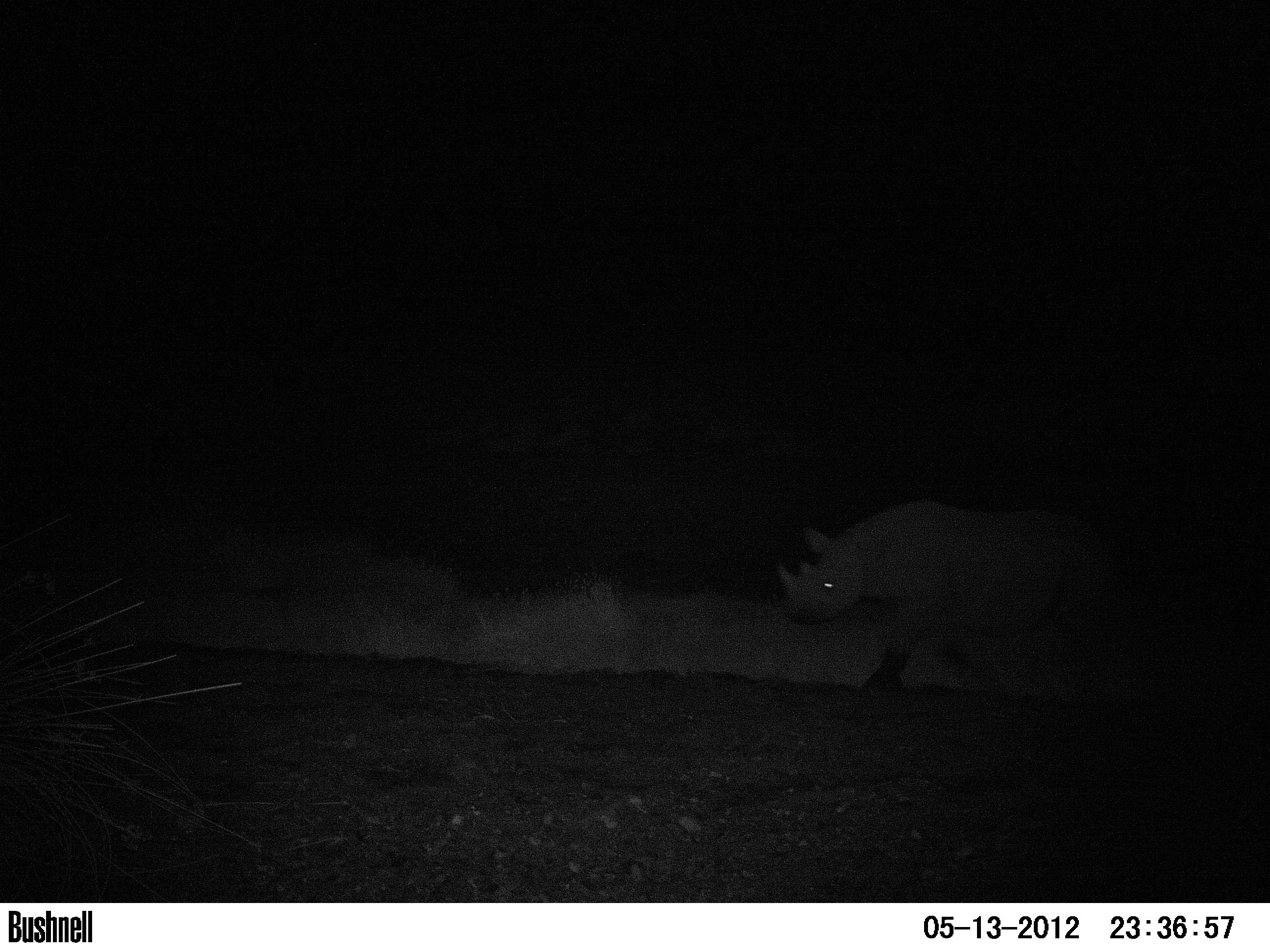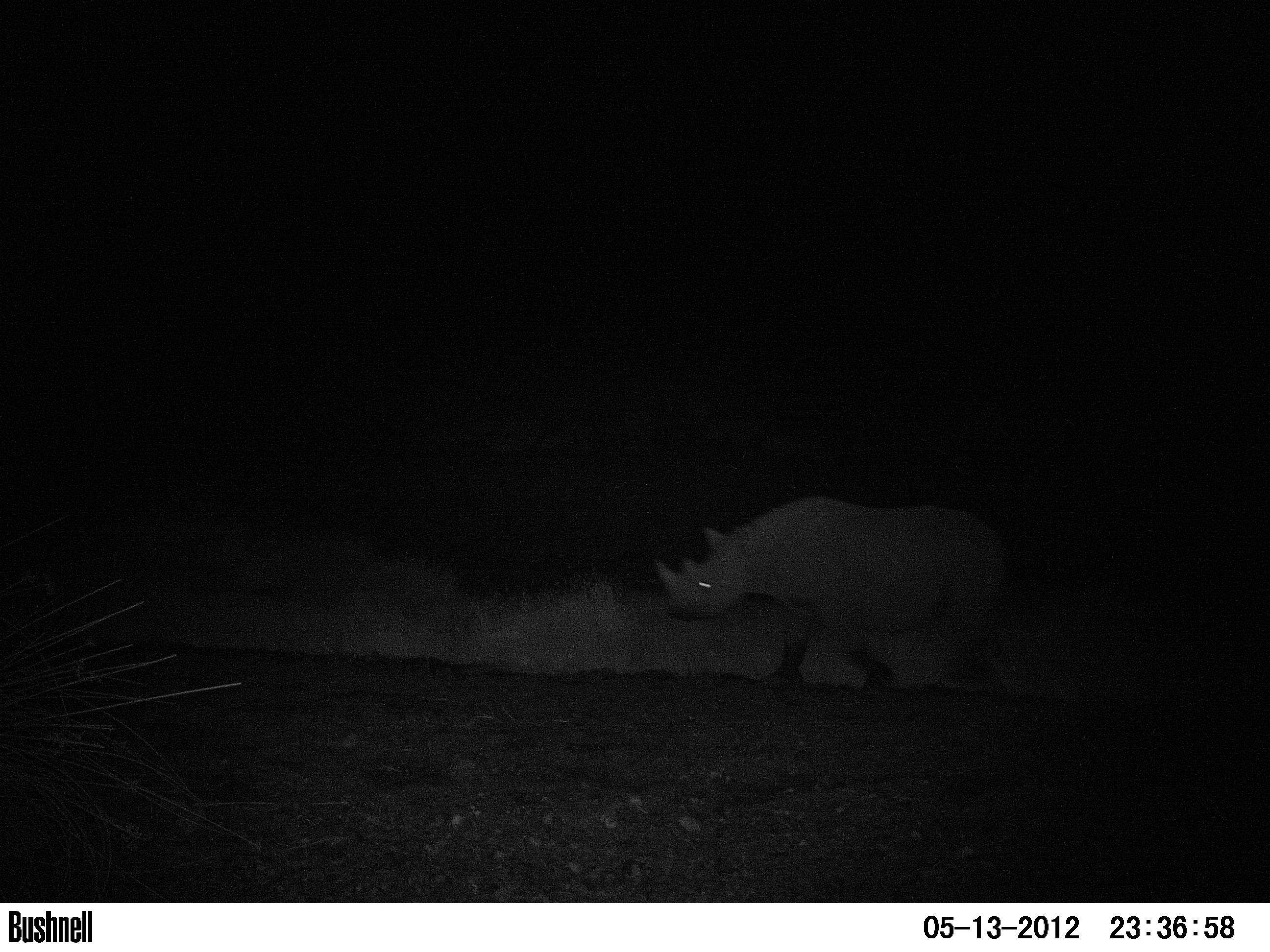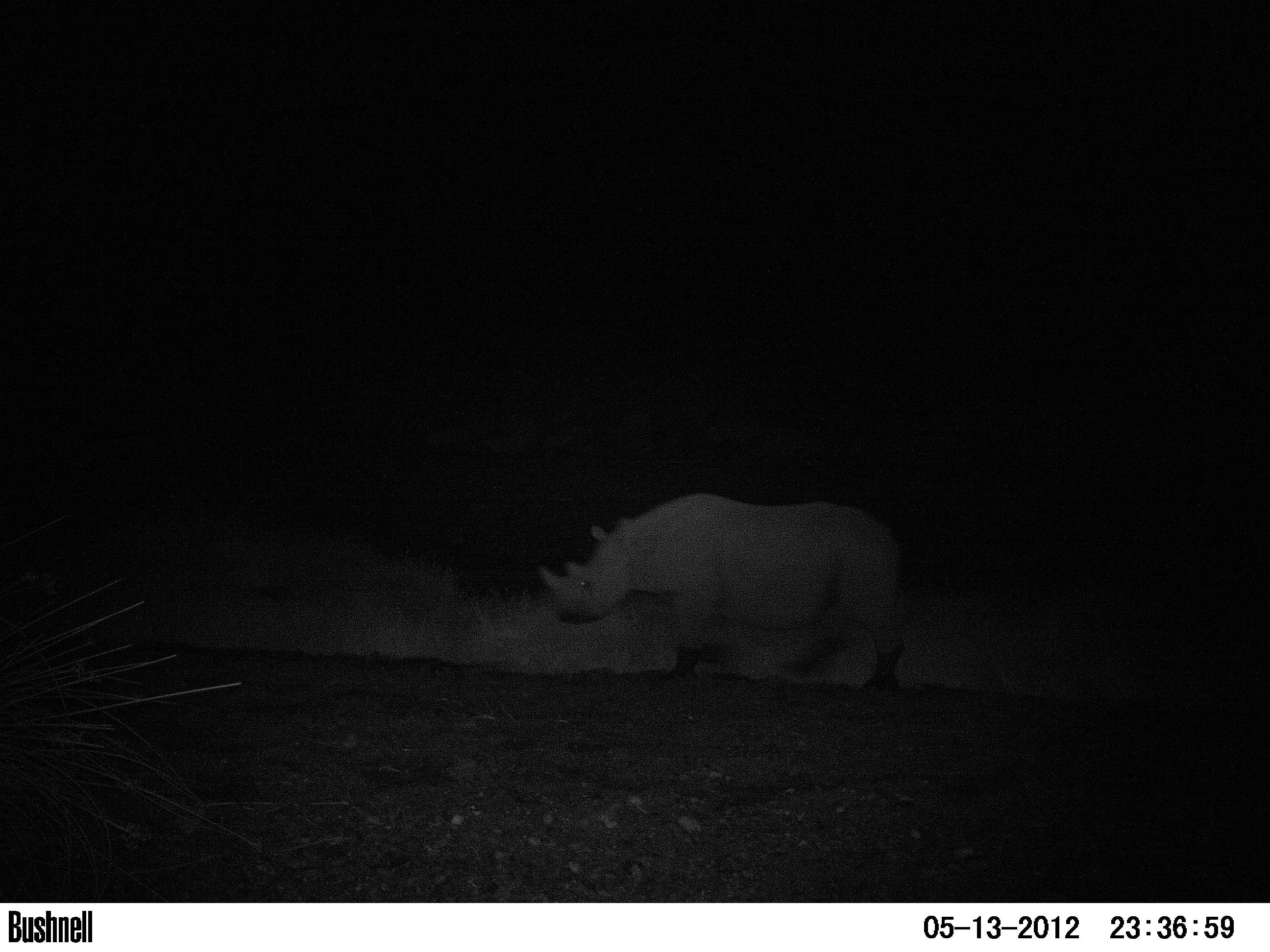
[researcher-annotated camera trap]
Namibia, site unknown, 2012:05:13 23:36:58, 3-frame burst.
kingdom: Animalia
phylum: Chordata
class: Mammalia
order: Perissodactyla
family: Rhinocerotidae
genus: Diceros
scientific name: Diceros bicornis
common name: black rhinoceros